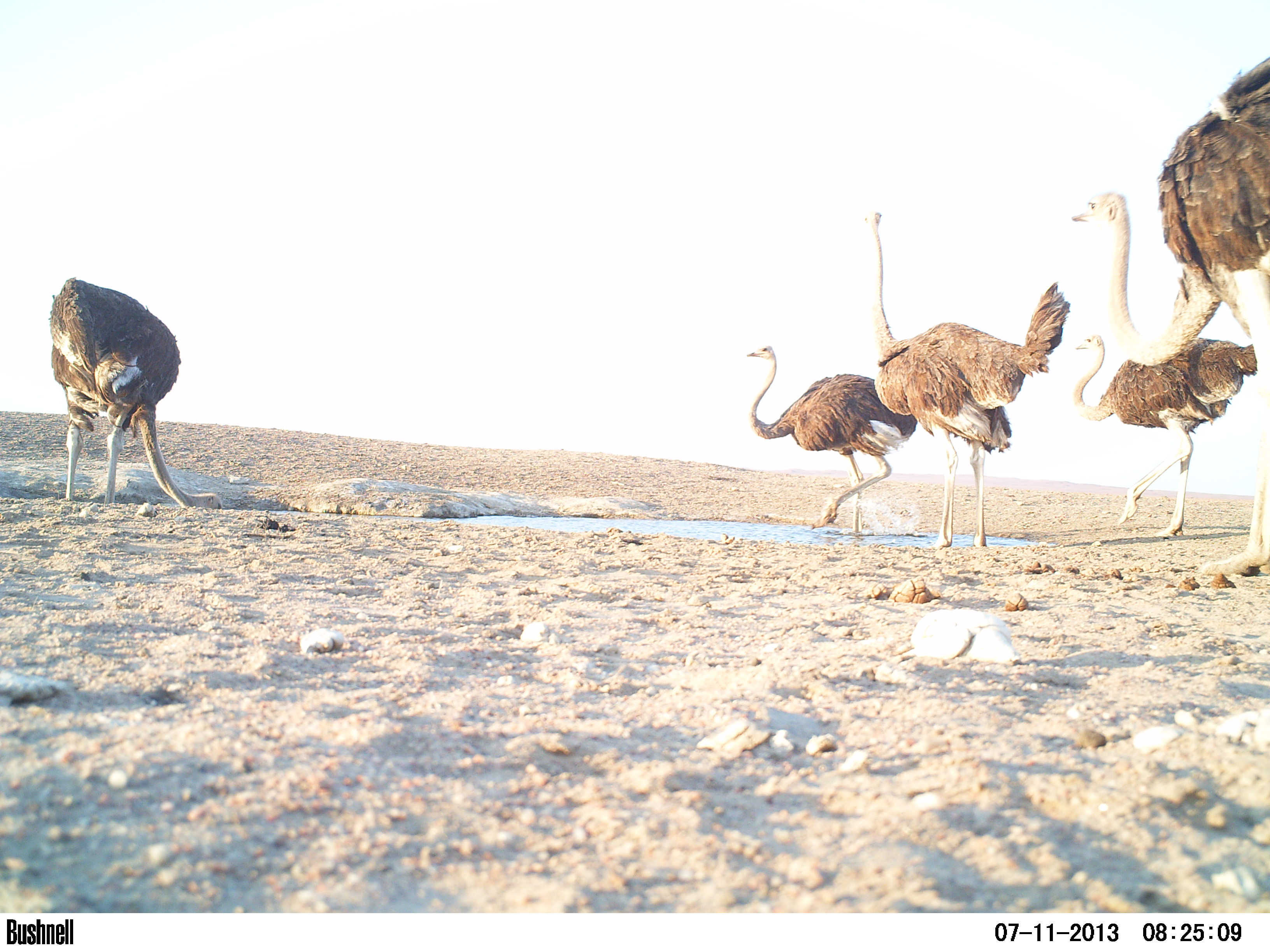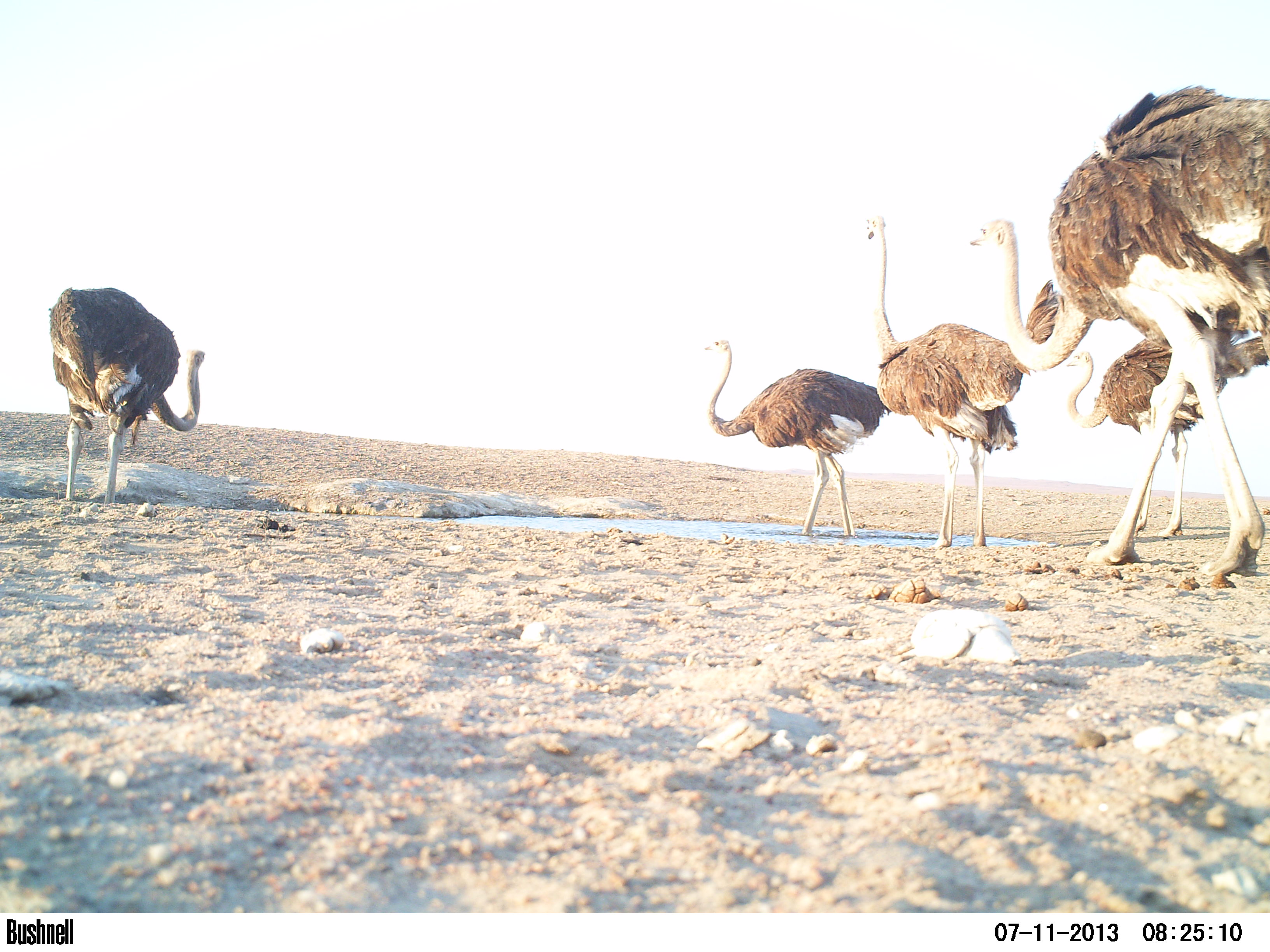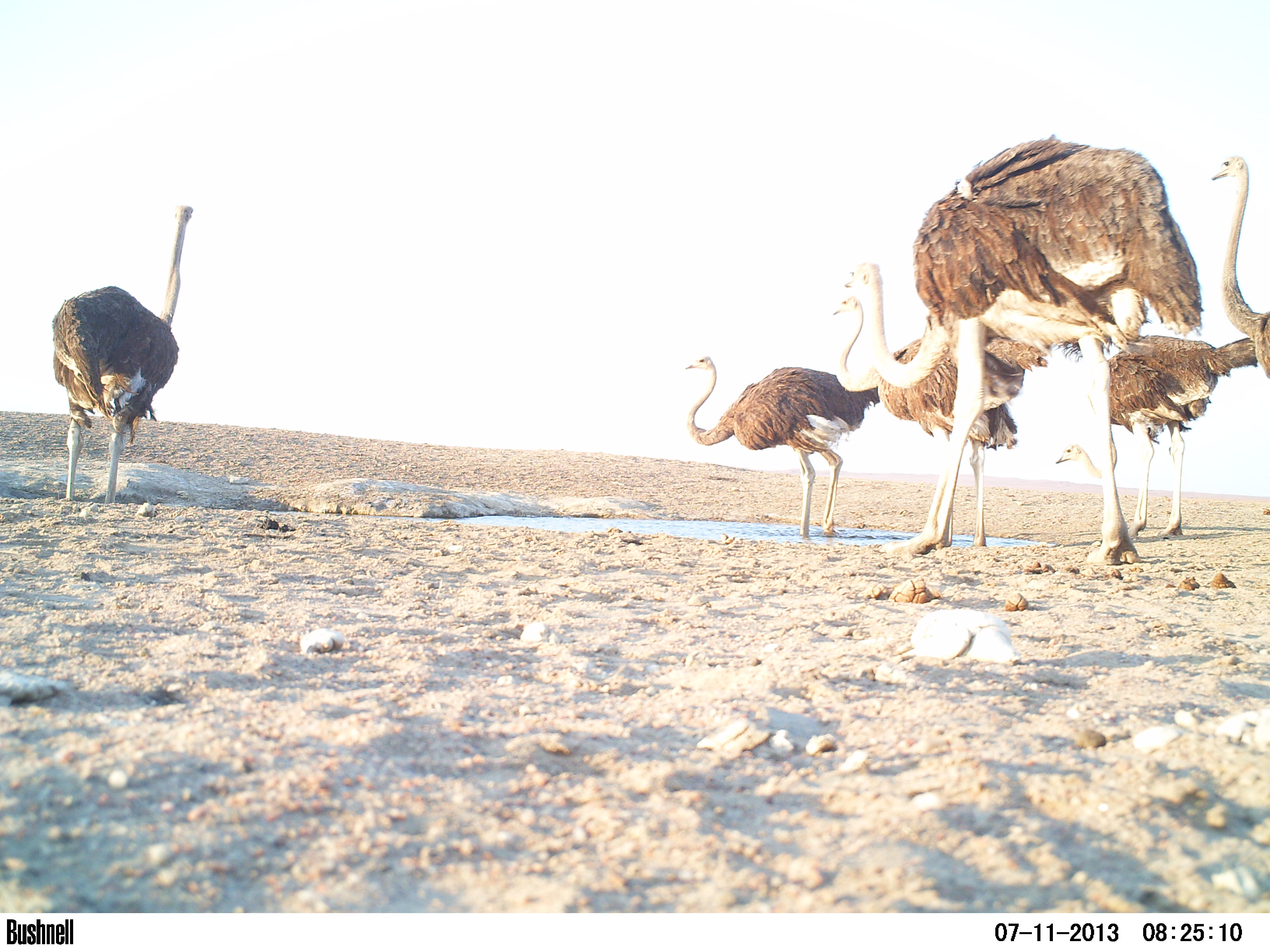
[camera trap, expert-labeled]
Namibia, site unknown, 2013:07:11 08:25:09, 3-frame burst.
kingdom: Animalia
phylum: Chordata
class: Aves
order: Struthioniformes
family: Struthionidae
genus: Struthio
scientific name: Struthio camelus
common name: common ostrich